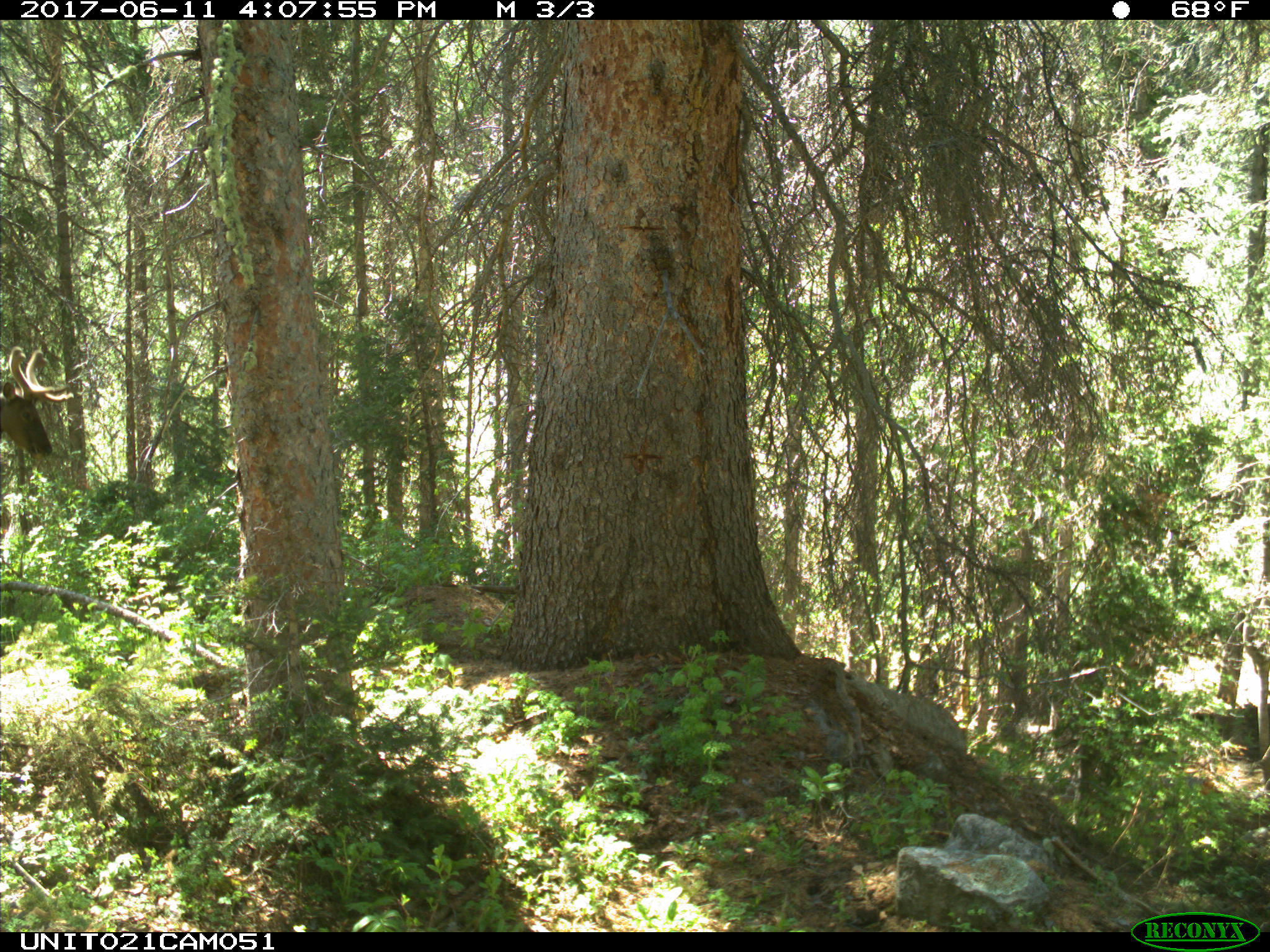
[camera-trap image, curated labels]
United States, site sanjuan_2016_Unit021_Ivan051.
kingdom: Animalia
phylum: Chordata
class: Mammalia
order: Artiodactyla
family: Cervidae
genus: Cervus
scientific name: Cervus elaphus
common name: red deer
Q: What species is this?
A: Cervus elaphus (red deer).